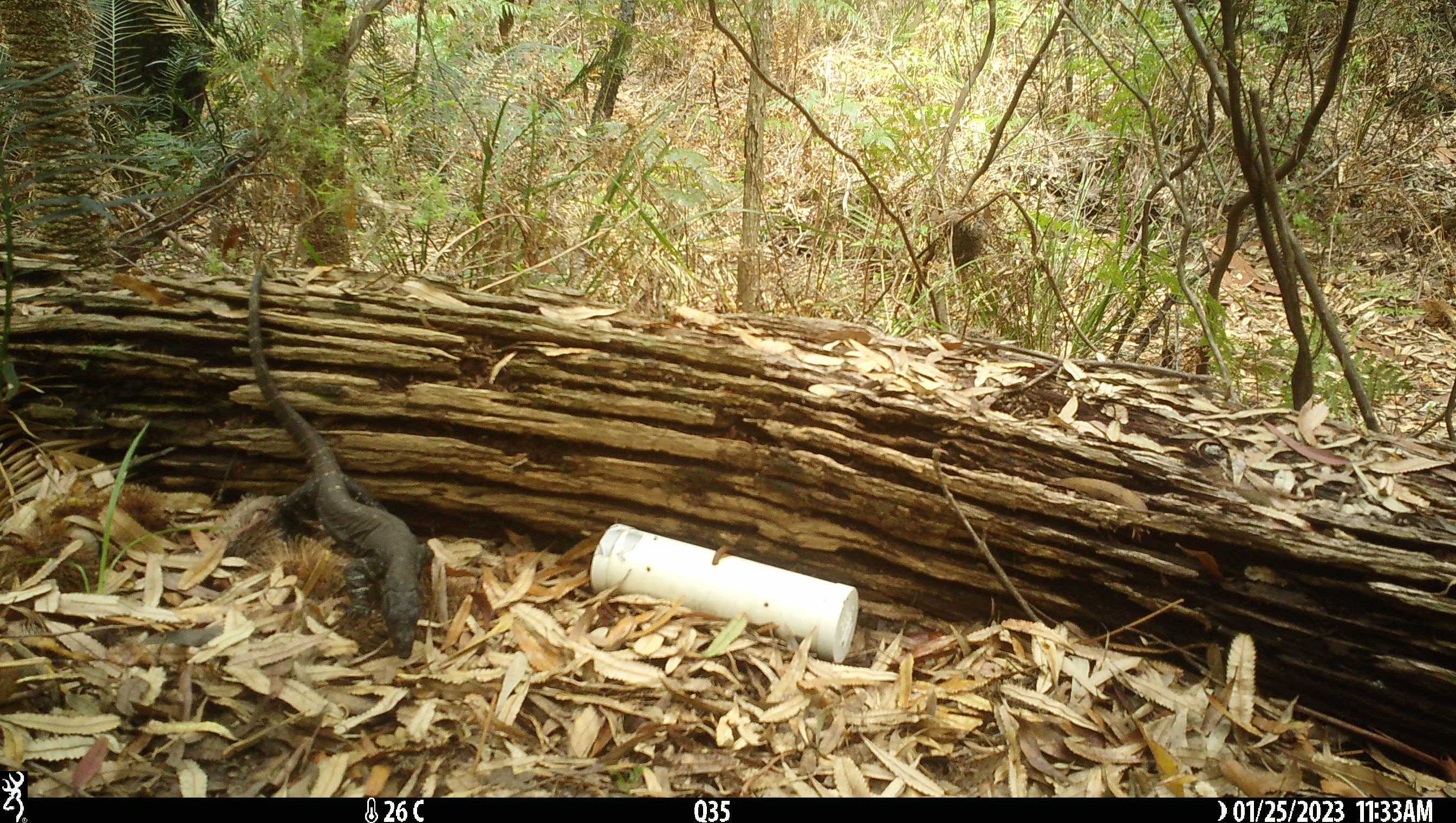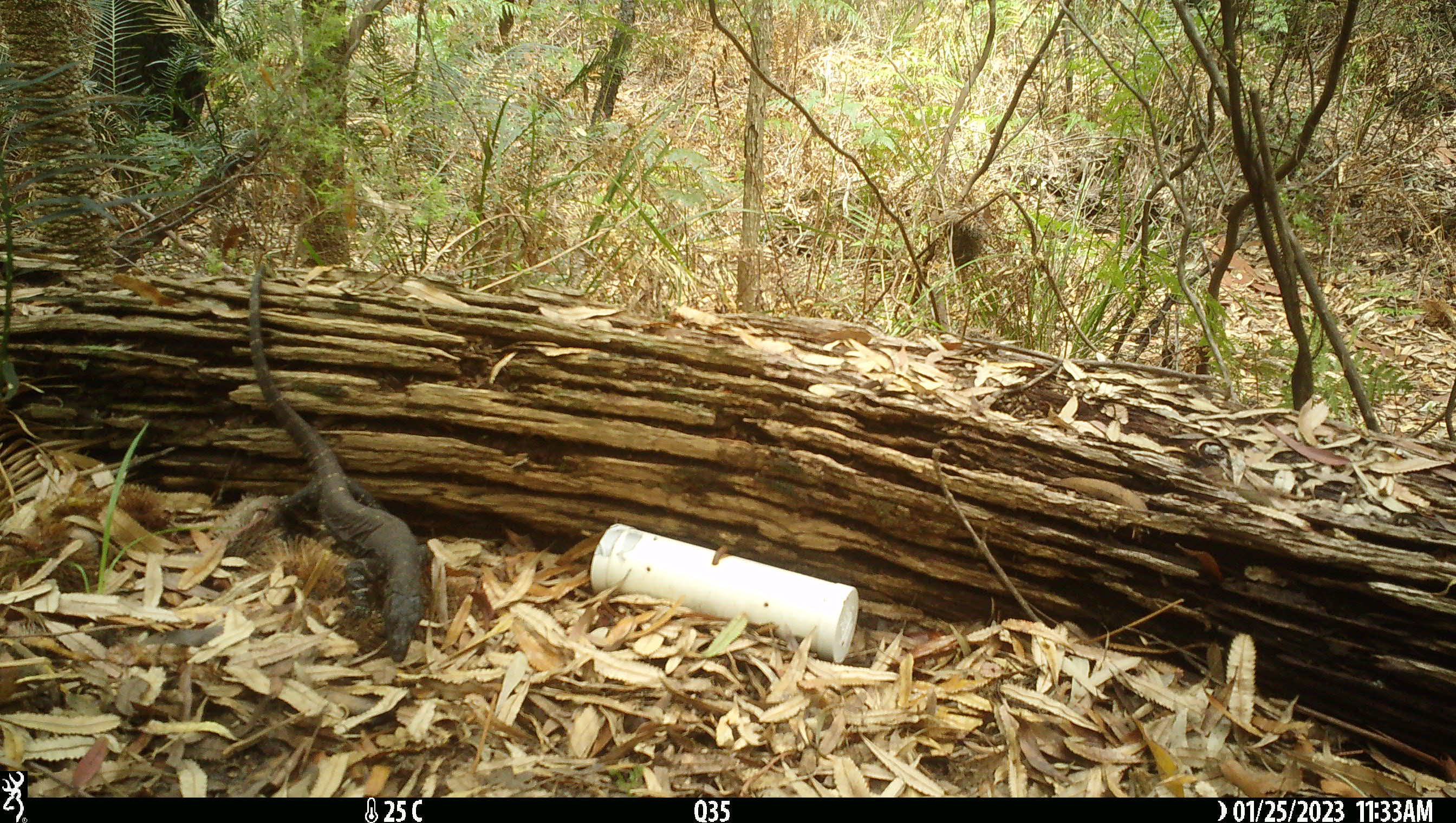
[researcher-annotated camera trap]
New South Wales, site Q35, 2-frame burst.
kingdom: Animalia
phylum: Chordata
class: Reptilia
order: Squamata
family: Varanidae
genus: Varanus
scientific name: Varanus varius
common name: lace monitor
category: goanna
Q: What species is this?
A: Goanna (lace monitor) (Varanus varius).